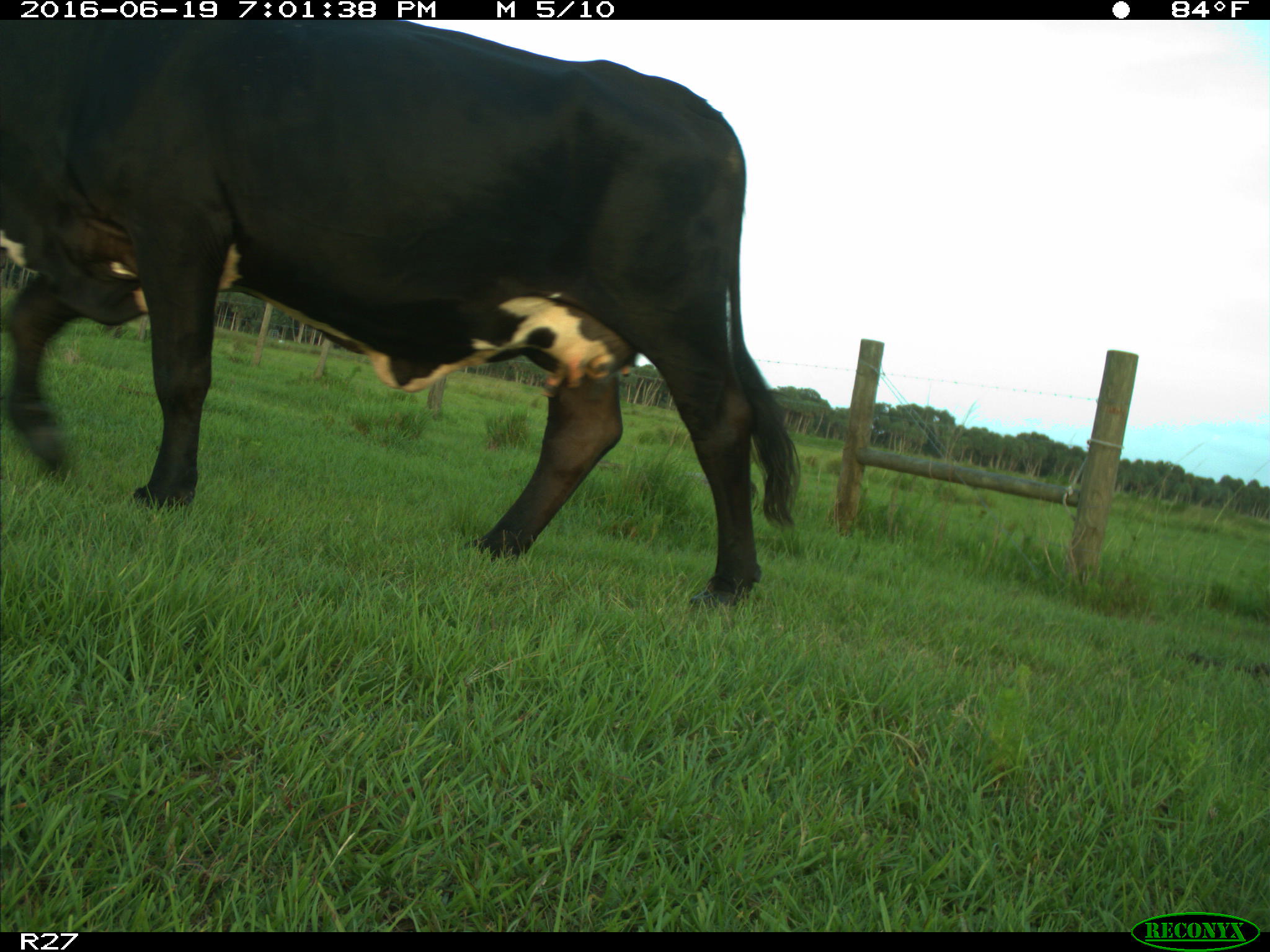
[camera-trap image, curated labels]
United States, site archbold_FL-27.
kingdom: Animalia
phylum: Chordata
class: Mammalia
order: Artiodactyla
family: Bovidae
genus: Bos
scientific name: Bos taurus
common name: domestic cow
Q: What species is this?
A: Bos taurus (domestic cow).